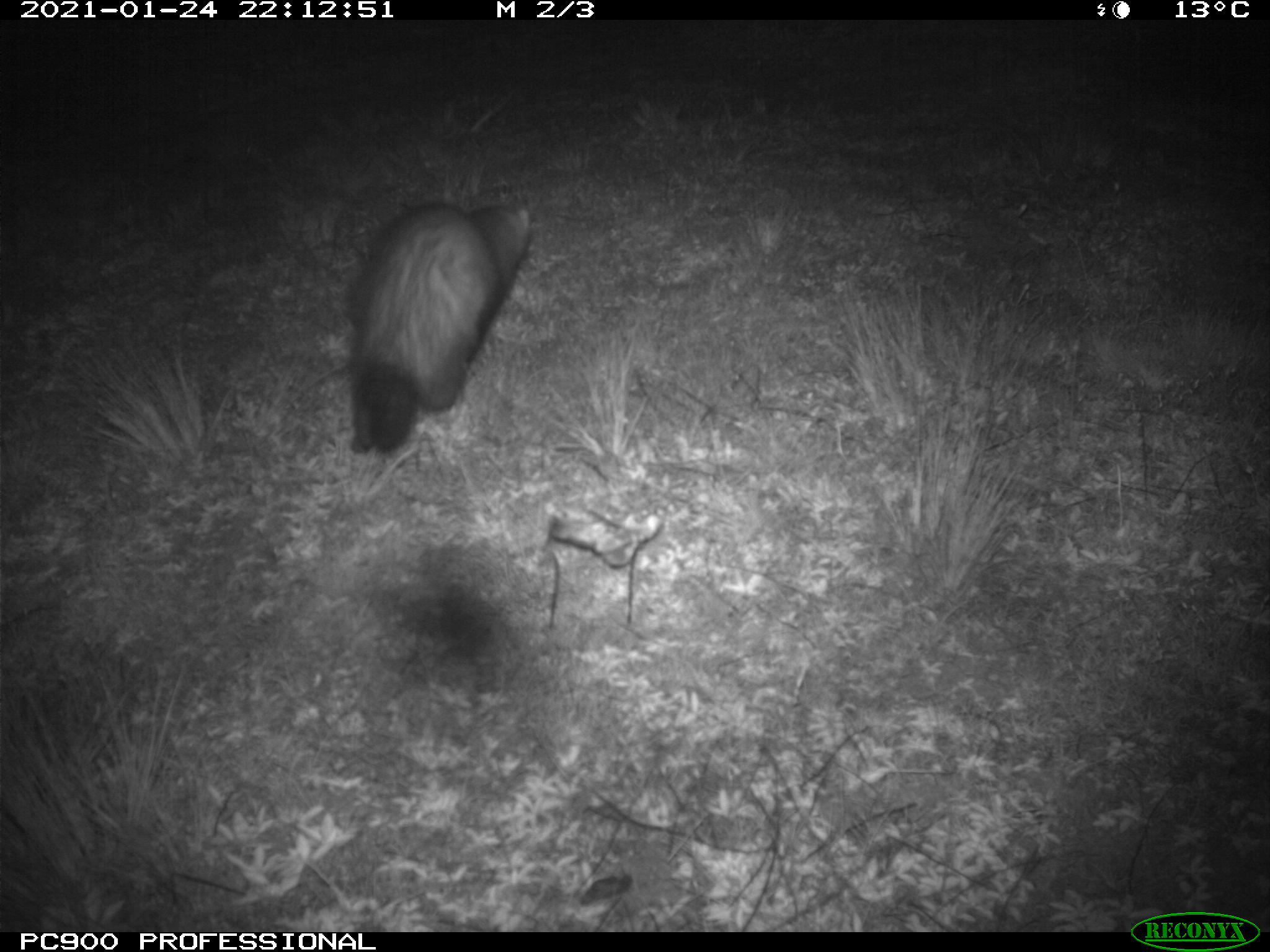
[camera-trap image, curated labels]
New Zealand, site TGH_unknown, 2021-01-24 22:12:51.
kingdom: Animalia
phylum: Chordata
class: Mammalia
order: Carnivora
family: Mustelidae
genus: Mustela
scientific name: Mustela furo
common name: ferret